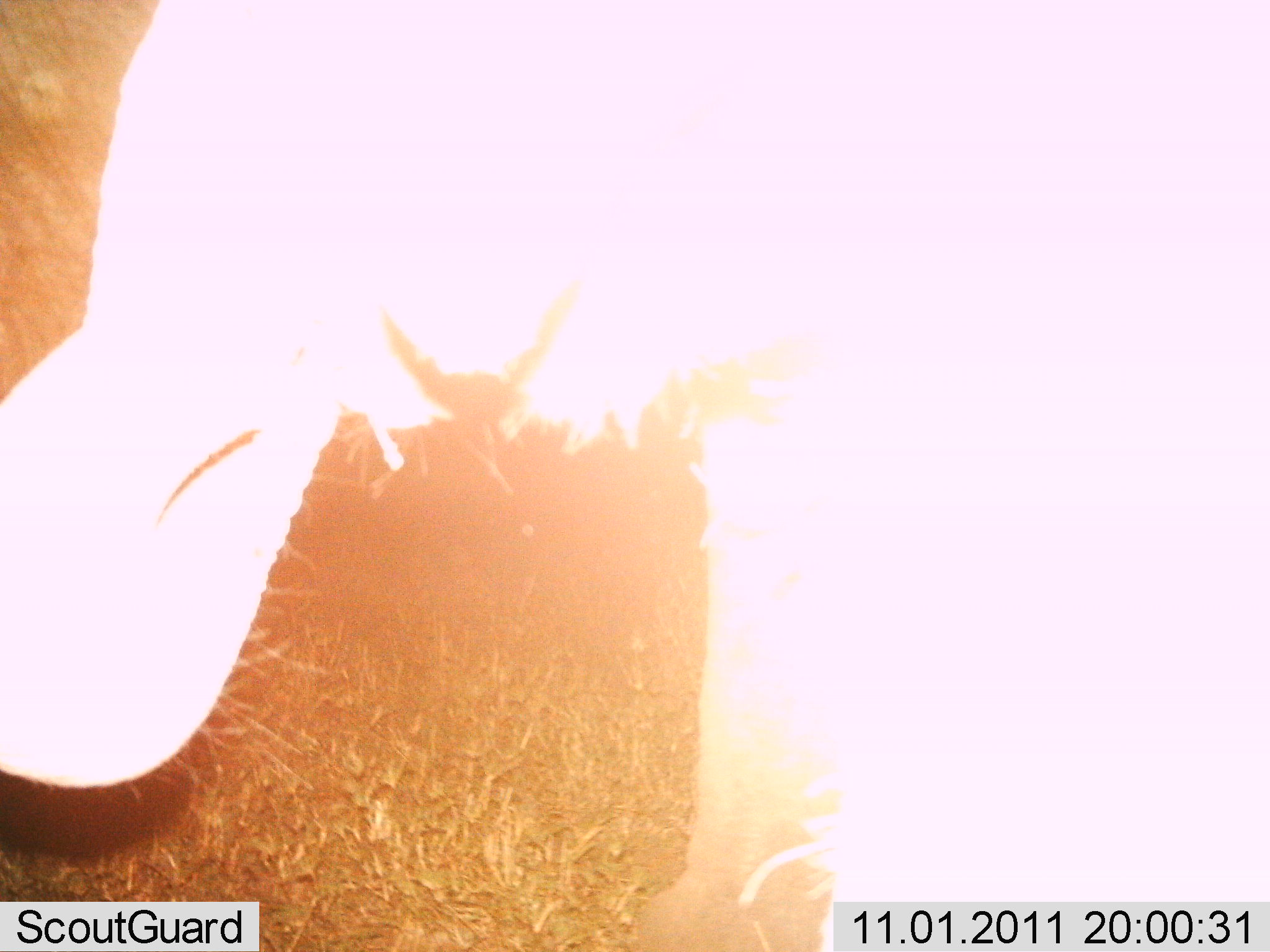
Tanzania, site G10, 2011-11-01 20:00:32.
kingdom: Animalia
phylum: Chordata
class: Mammalia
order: Proboscidea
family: Elephantidae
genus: Loxodonta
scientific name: Loxodonta africana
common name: african bush elephant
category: elephant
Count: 1.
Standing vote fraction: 70%.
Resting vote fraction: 0%.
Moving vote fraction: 10%.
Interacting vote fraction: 0%.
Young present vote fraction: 0%.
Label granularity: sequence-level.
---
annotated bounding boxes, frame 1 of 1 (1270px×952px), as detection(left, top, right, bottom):
animal: detection(0, 1, 1268, 951)